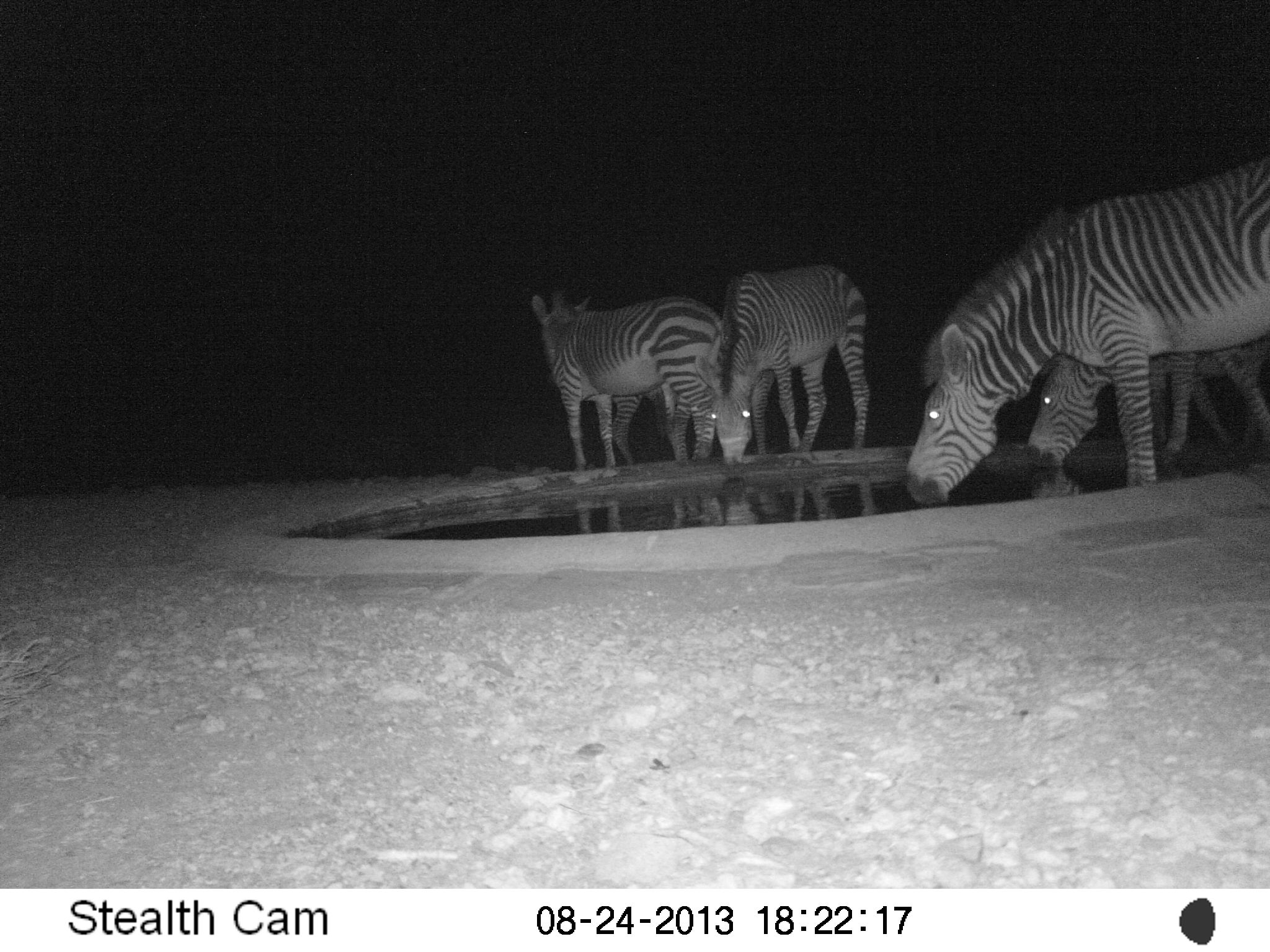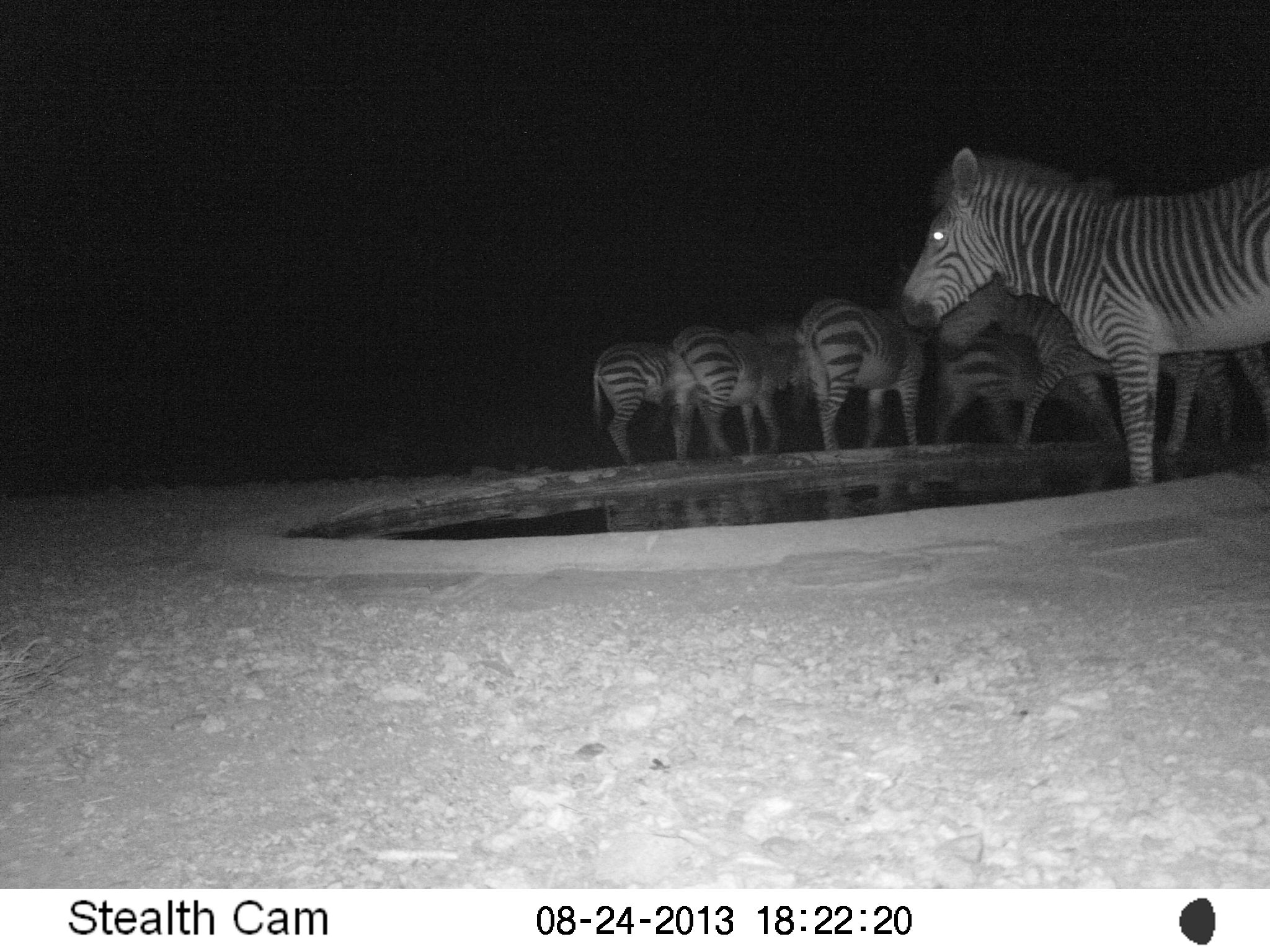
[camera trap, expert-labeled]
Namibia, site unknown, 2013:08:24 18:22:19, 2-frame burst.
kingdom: Animalia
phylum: Chordata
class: Mammalia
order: Perissodactyla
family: Equidae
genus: Equus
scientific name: Equus zebra hartmannae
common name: hartmann's mountain zebra